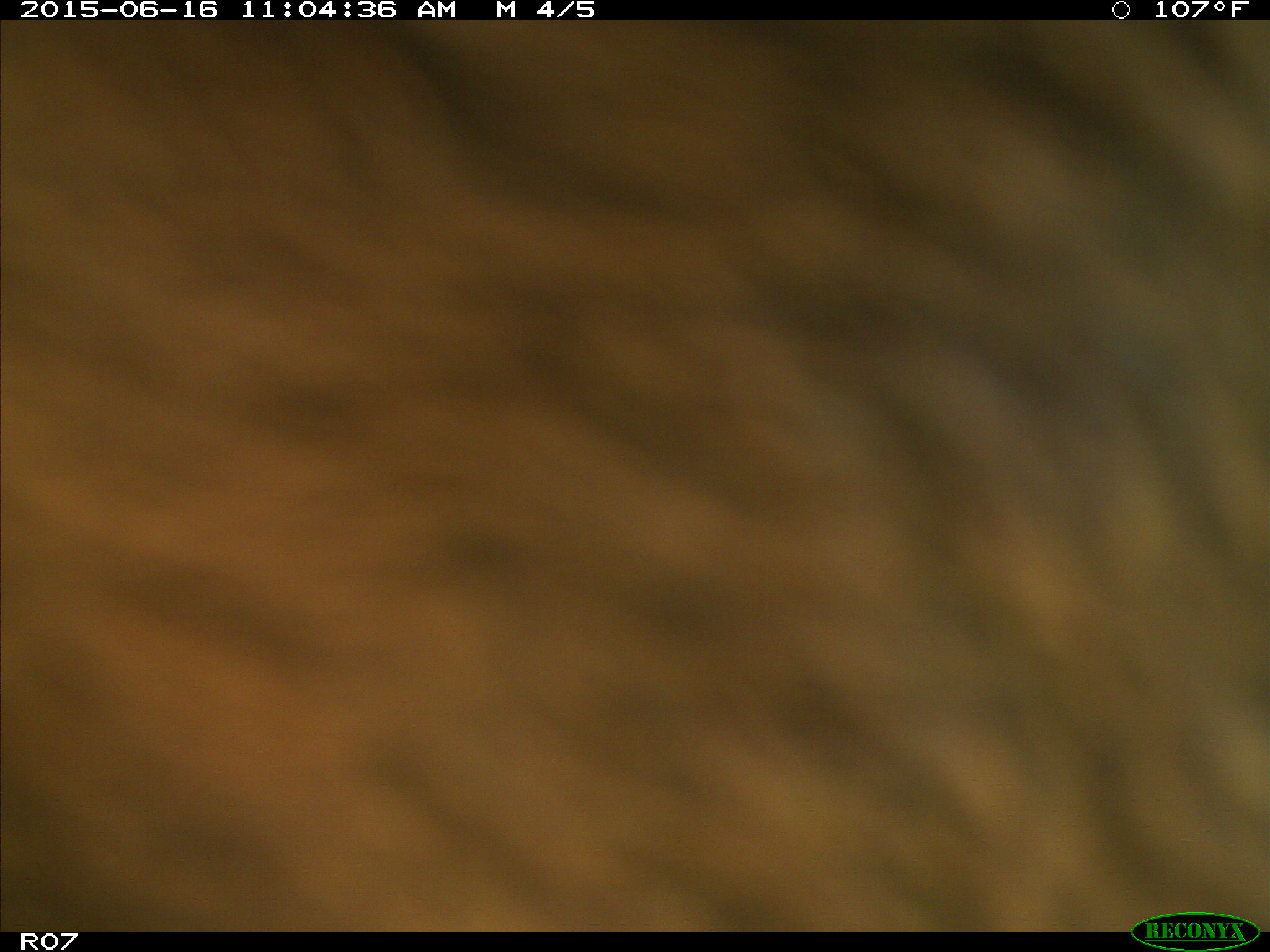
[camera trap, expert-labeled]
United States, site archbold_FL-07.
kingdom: Animalia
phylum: Chordata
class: Mammalia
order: Artiodactyla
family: Bovidae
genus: Bos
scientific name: Bos taurus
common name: domestic cow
Bos taurus (domestic cow).